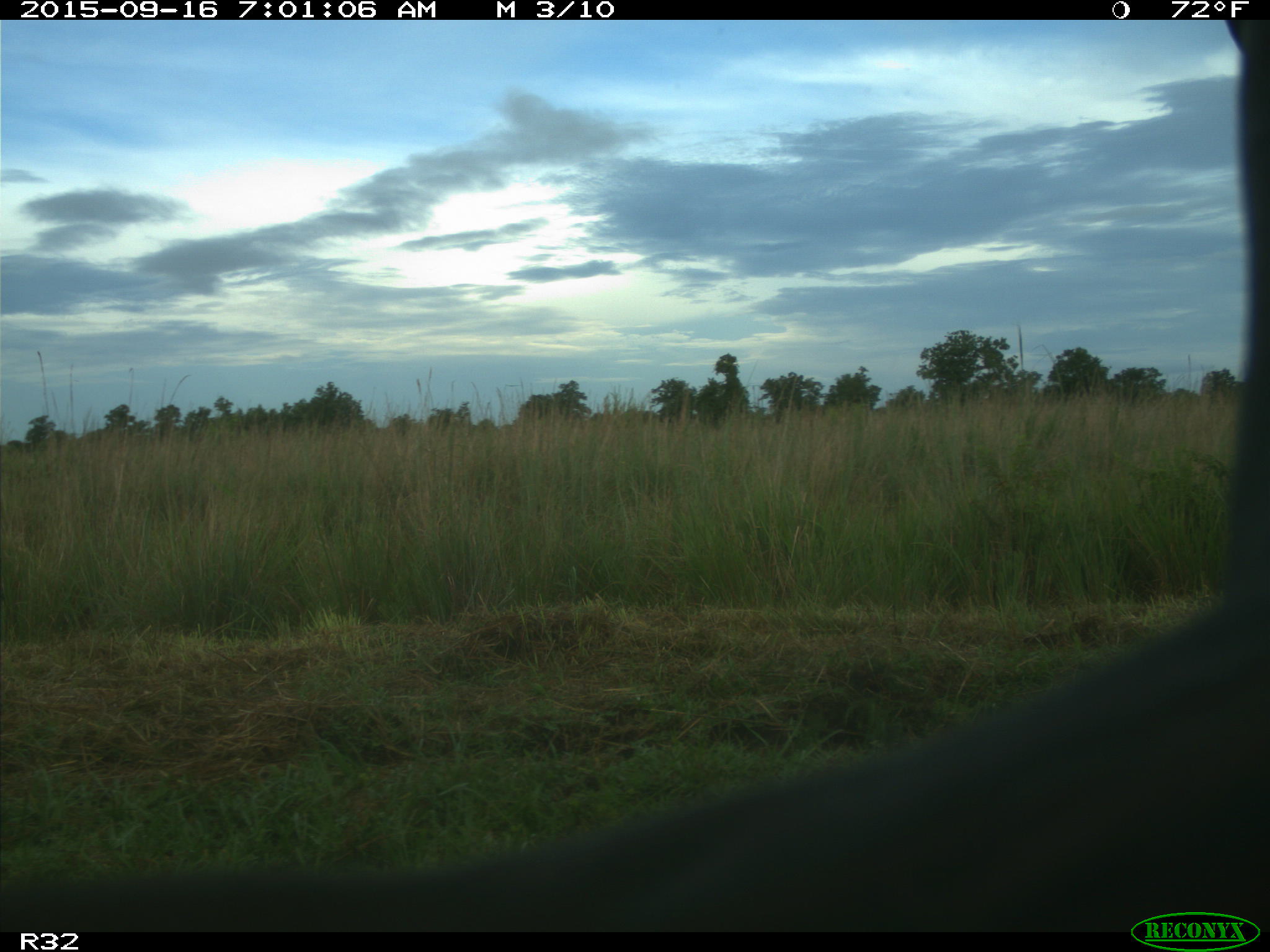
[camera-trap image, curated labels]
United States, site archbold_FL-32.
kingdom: Animalia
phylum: Chordata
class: Mammalia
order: Artiodactyla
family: Bovidae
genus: Bos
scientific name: Bos taurus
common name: domestic cow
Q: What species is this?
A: Bos taurus (domestic cow).